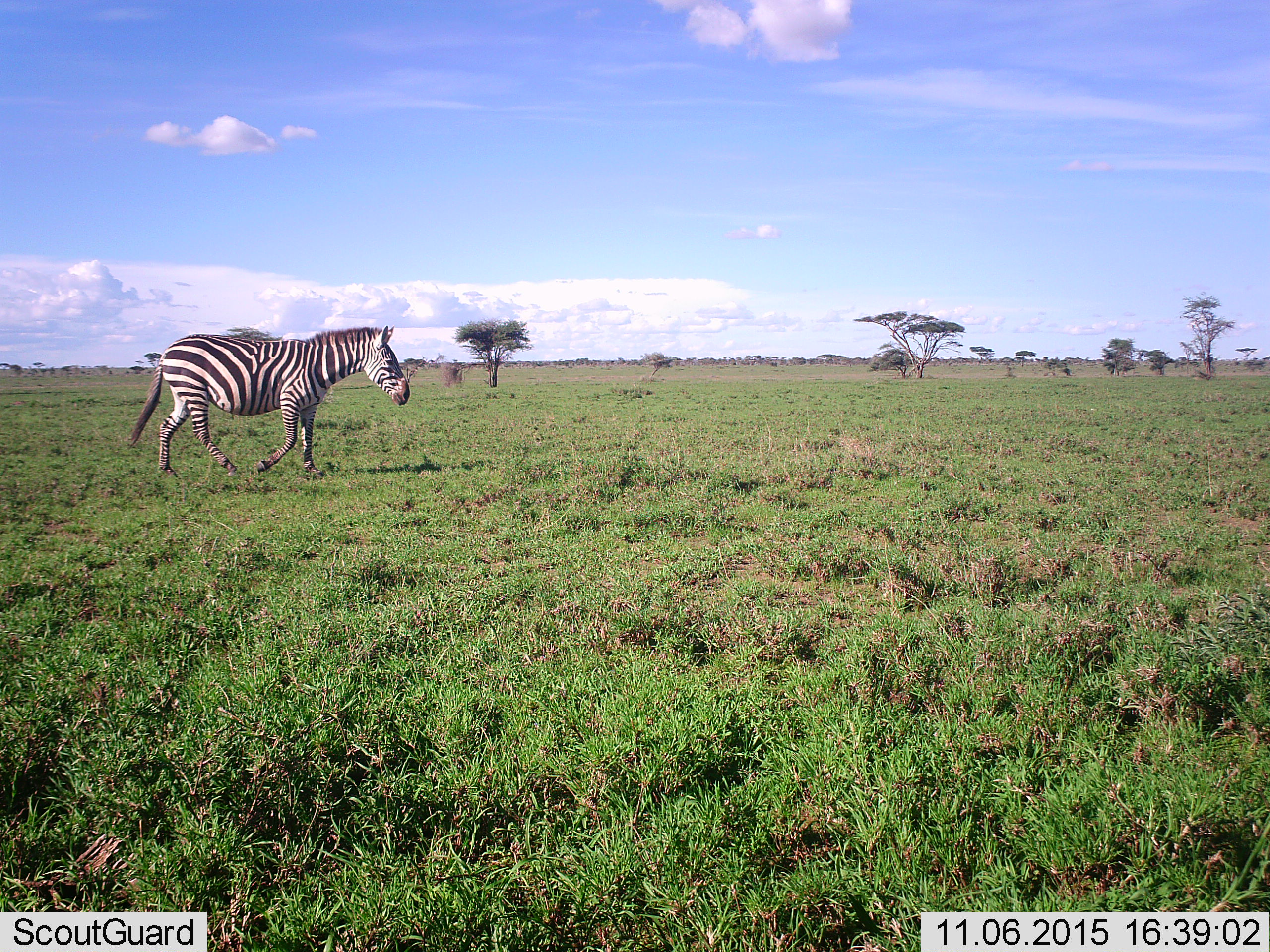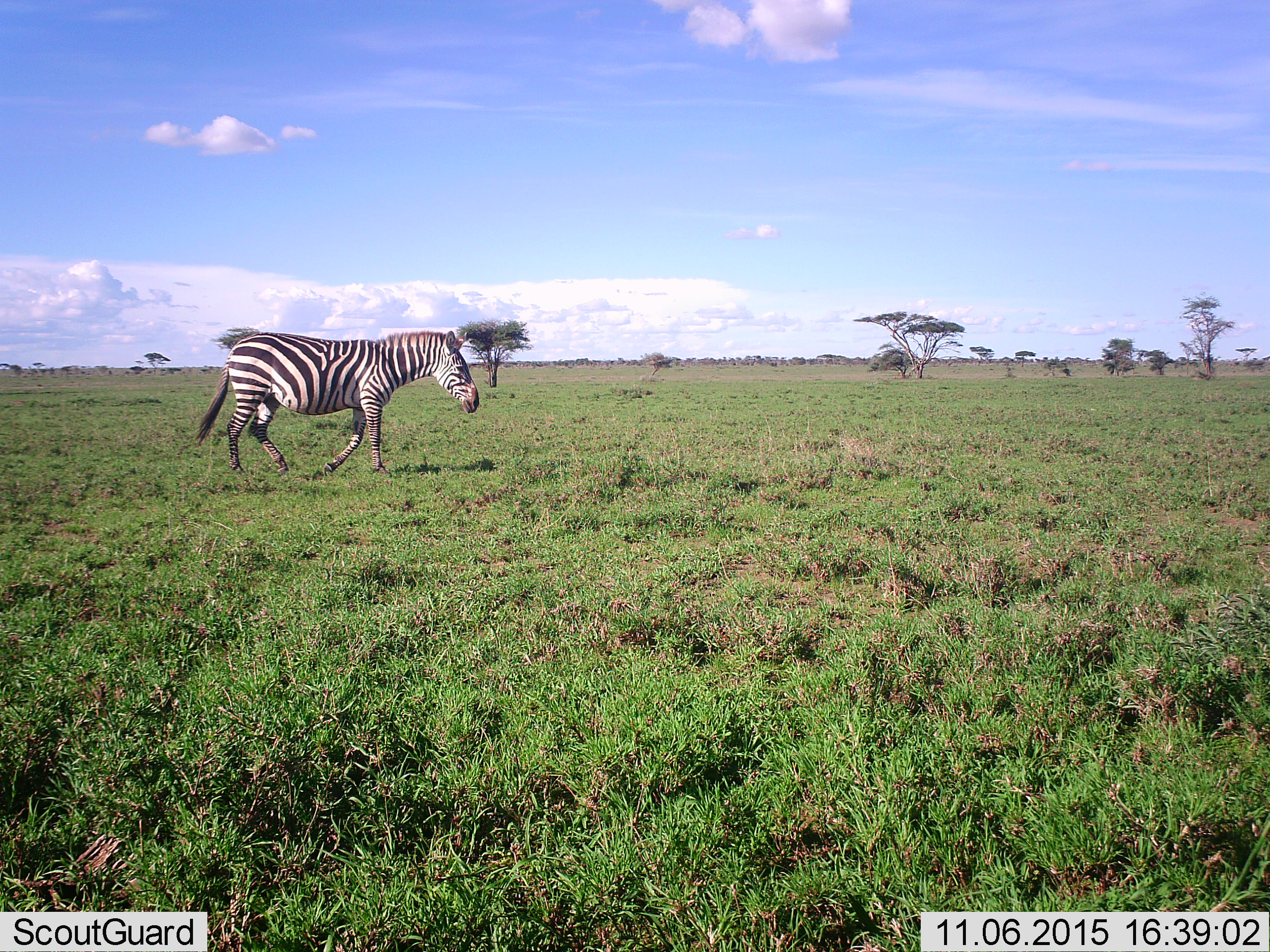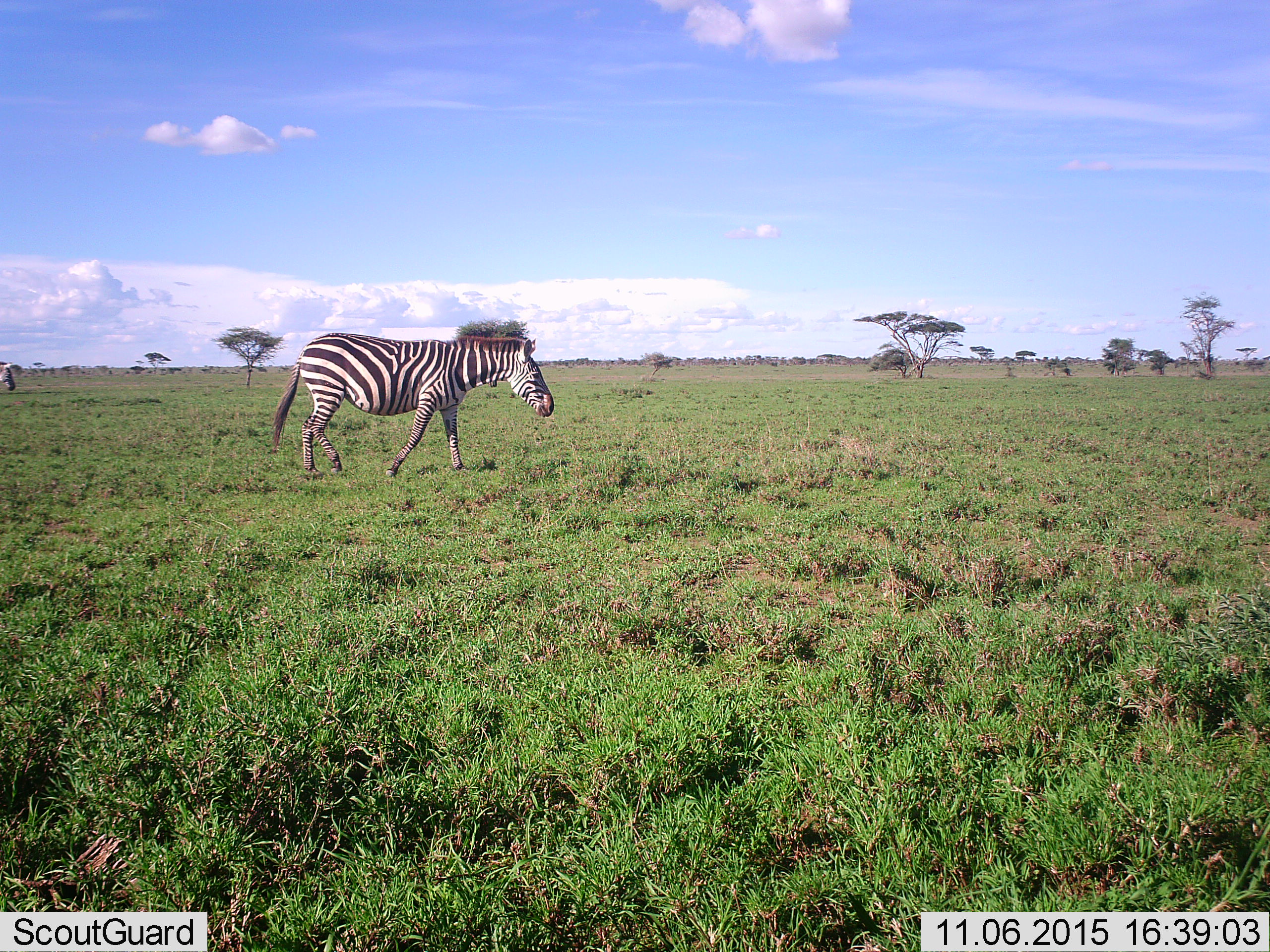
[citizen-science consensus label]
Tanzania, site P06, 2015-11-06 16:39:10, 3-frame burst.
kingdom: Animalia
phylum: Chordata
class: Mammalia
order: Perissodactyla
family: Equidae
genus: Equus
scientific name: Equus quagga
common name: plains zebra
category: zebra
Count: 1.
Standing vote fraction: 0%.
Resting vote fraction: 0%.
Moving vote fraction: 100%.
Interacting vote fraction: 0%.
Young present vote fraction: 0%.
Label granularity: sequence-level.